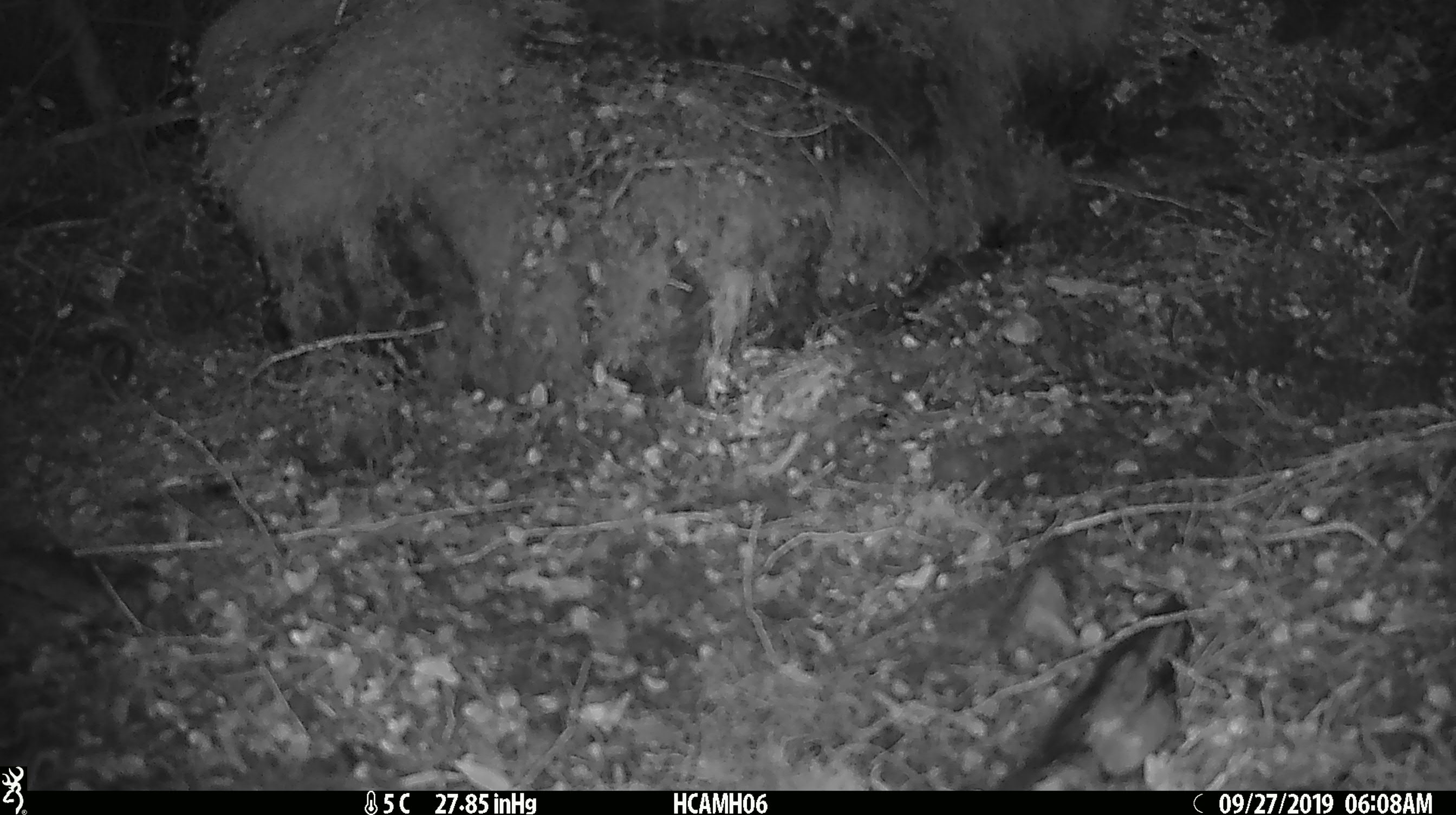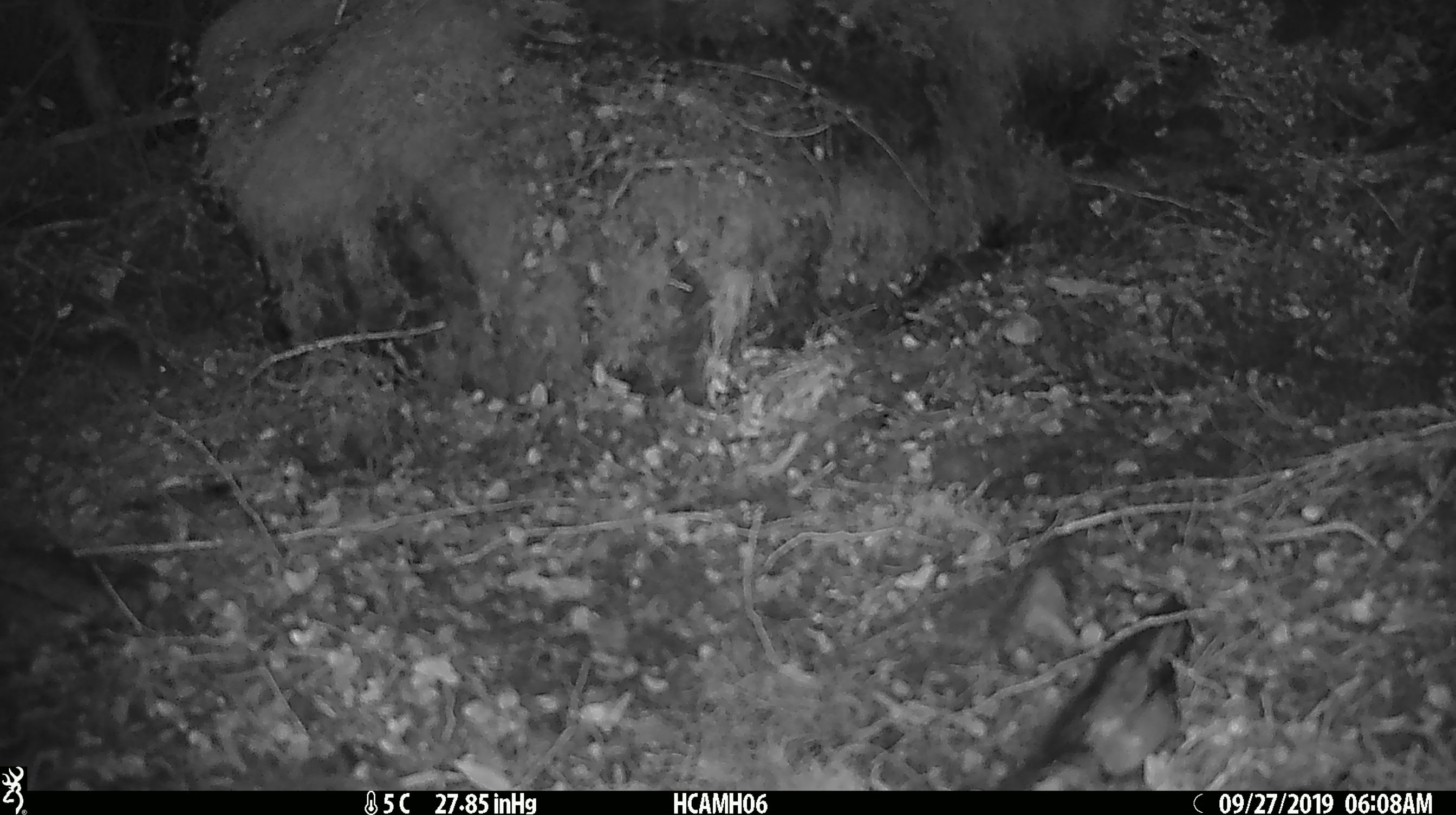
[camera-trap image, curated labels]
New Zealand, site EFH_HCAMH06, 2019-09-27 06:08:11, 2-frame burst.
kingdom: Animalia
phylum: Chordata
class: Mammalia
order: Rodentia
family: Muridae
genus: Mus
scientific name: Mus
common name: mouse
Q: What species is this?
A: Mouse (Mus).